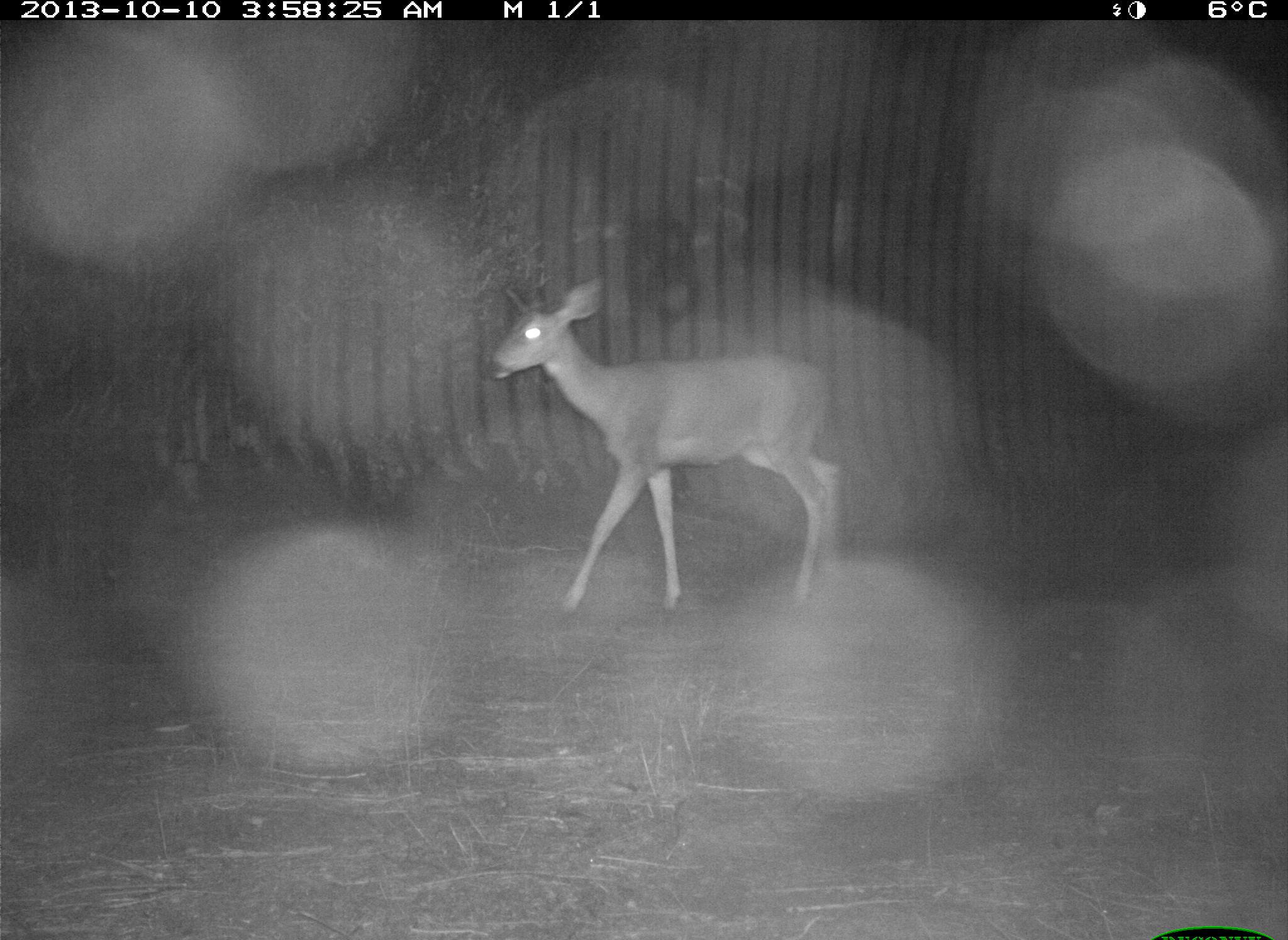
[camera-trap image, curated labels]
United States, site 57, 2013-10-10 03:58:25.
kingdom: Animalia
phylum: Chordata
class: Mammalia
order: Artiodactyla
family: Cervidae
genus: Odocoileus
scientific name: Odocoileus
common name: deer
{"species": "deer (Odocoileus)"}